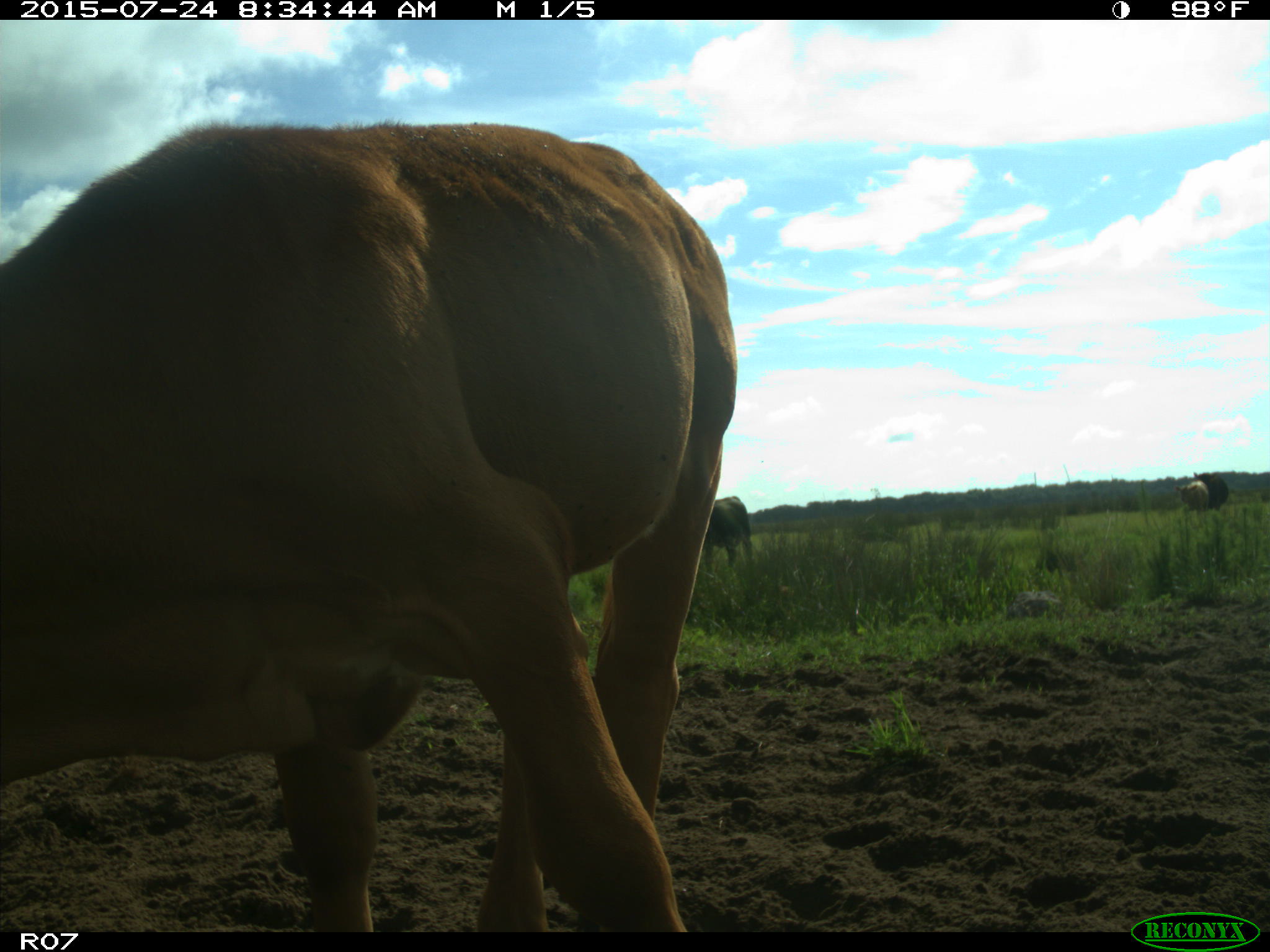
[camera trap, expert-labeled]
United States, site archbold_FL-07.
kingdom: Animalia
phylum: Chordata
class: Mammalia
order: Artiodactyla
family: Bovidae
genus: Bos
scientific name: Bos taurus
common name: domestic cow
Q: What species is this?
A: Bos taurus (domestic cow).